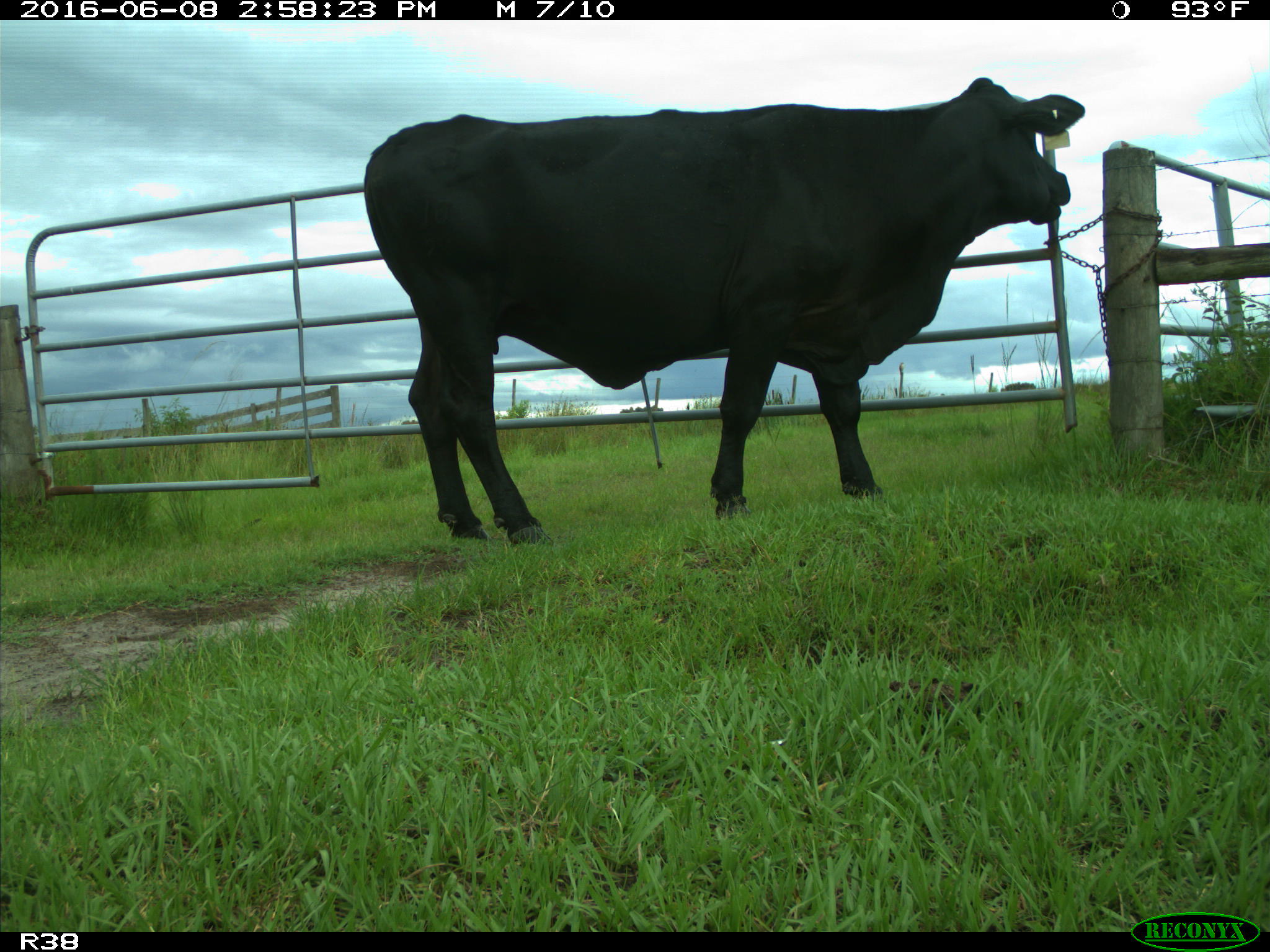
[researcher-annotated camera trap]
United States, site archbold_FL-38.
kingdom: Animalia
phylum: Chordata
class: Mammalia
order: Artiodactyla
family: Bovidae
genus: Bos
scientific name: Bos taurus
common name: domestic cow